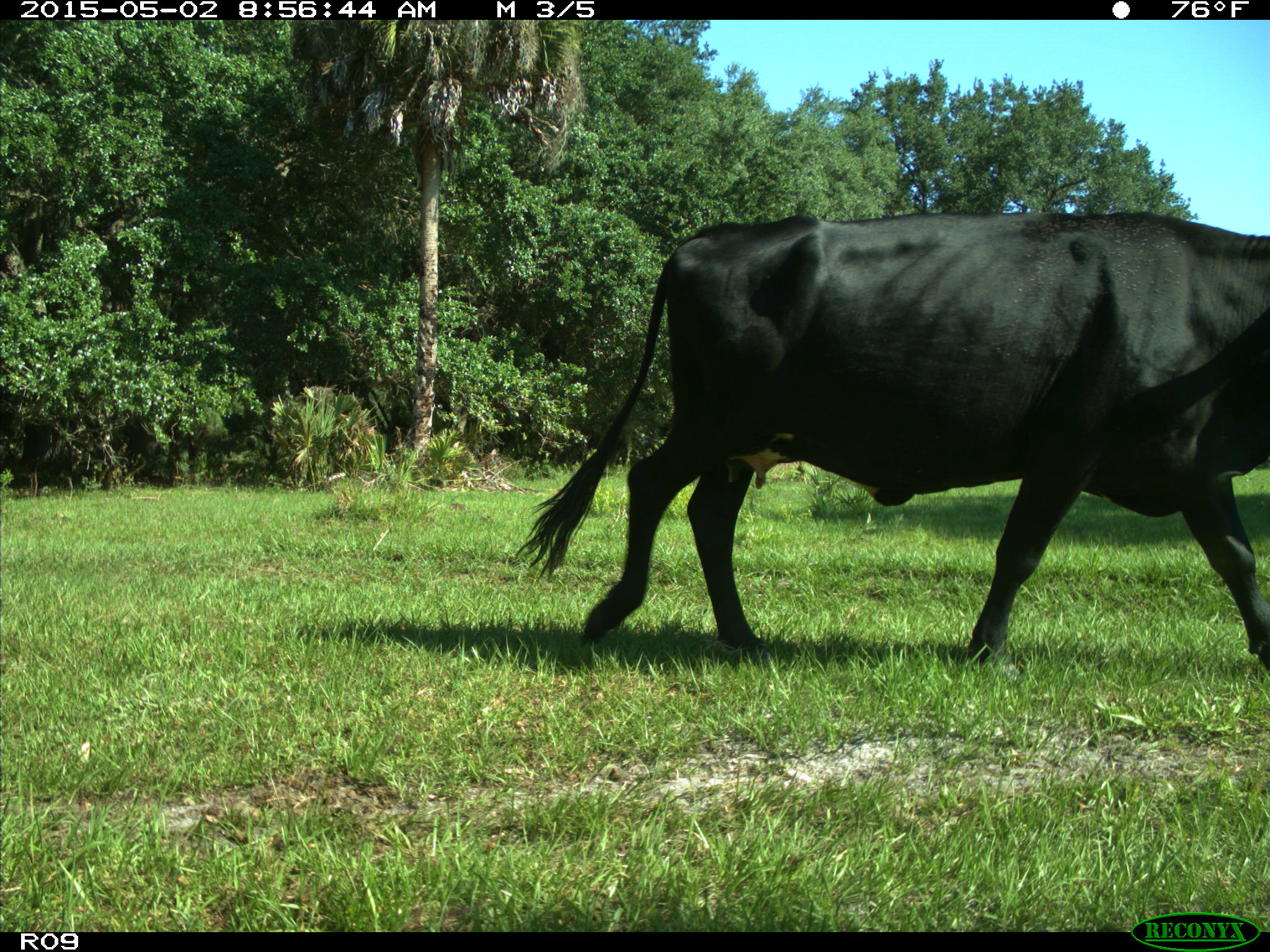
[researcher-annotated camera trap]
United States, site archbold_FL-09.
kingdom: Animalia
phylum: Chordata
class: Mammalia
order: Artiodactyla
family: Bovidae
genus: Bos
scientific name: Bos taurus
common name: domestic cow